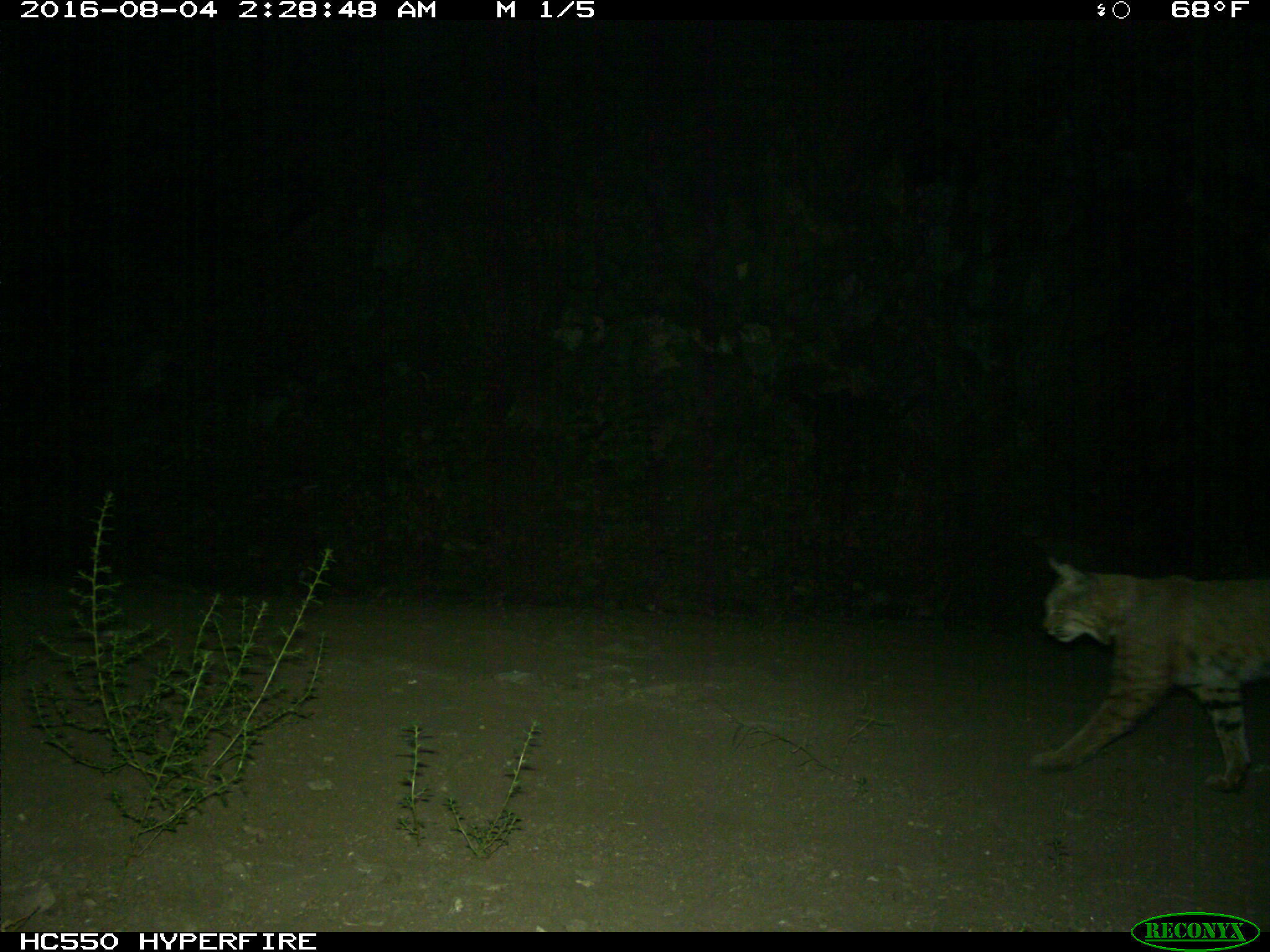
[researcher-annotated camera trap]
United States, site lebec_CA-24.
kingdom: Animalia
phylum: Chordata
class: Mammalia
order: Carnivora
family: Felidae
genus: Lynx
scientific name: Lynx rufus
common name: bobcat